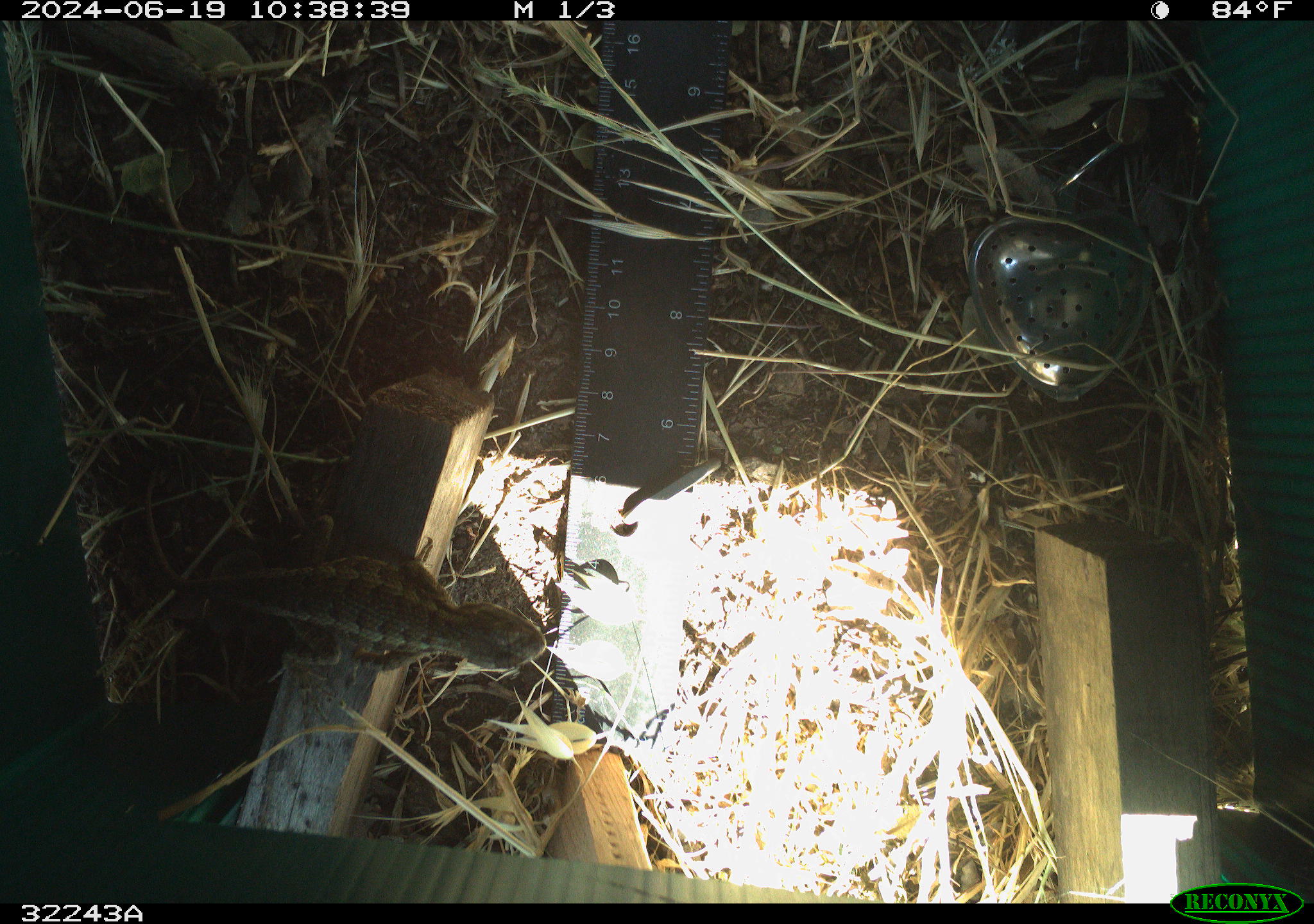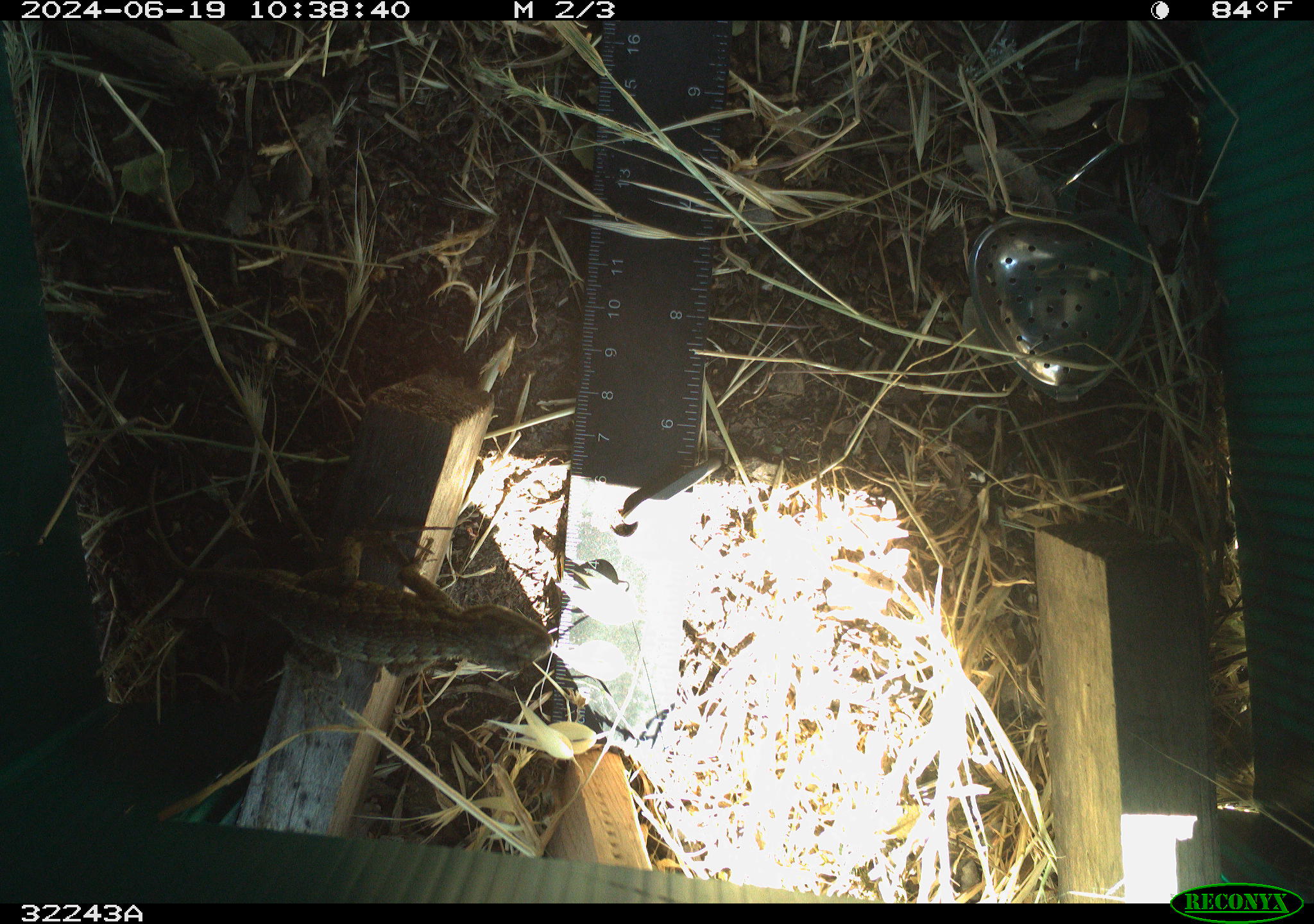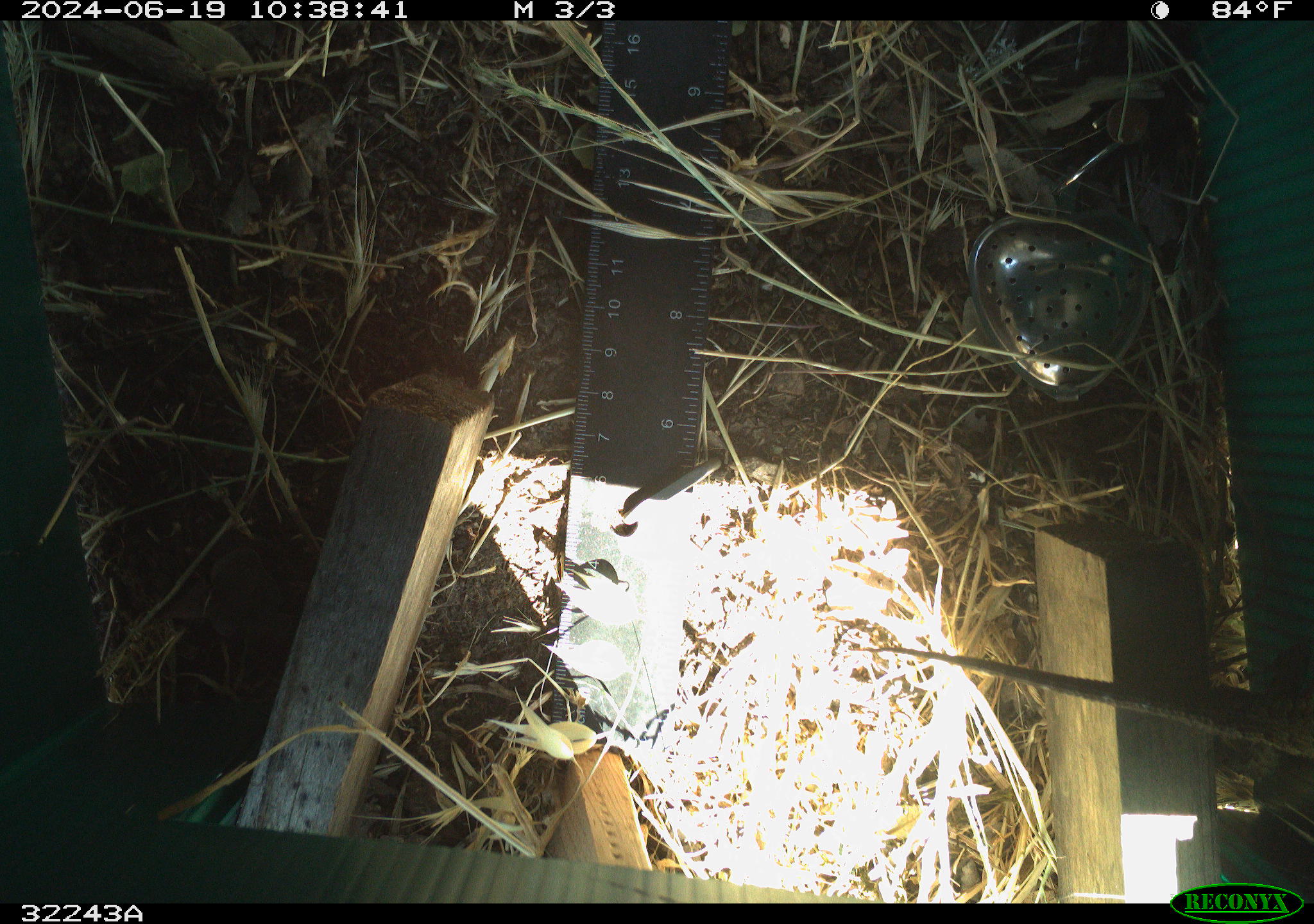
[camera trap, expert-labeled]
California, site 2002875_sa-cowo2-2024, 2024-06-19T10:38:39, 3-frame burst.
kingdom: Animalia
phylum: Chordata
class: Reptilia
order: Squamata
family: Phrynosomatidae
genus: Sceloporus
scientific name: Sceloporus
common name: spiny lizards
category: sceloporus species